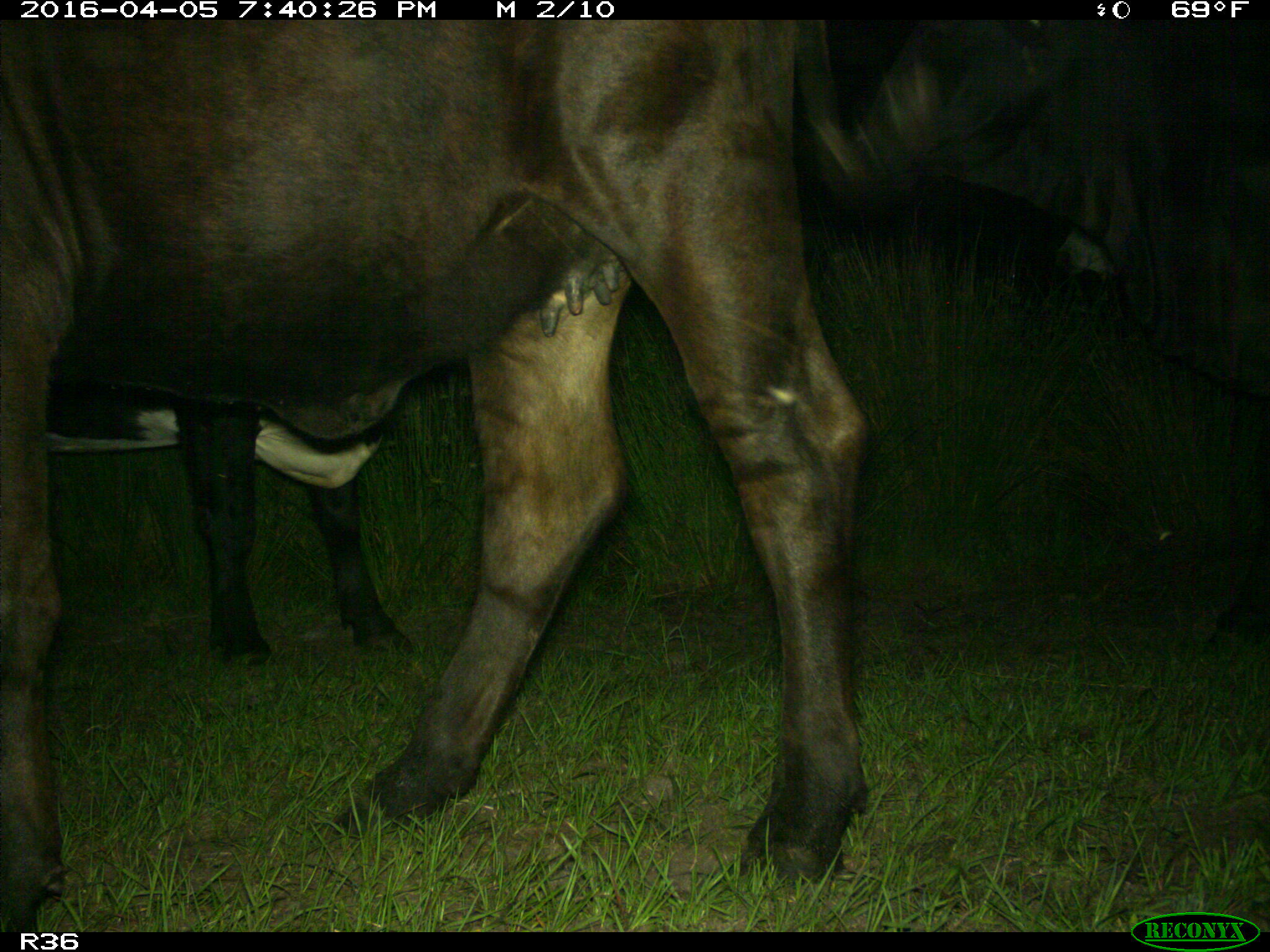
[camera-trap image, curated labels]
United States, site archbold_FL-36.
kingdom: Animalia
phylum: Chordata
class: Mammalia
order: Artiodactyla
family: Bovidae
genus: Bos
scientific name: Bos taurus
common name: domestic cow